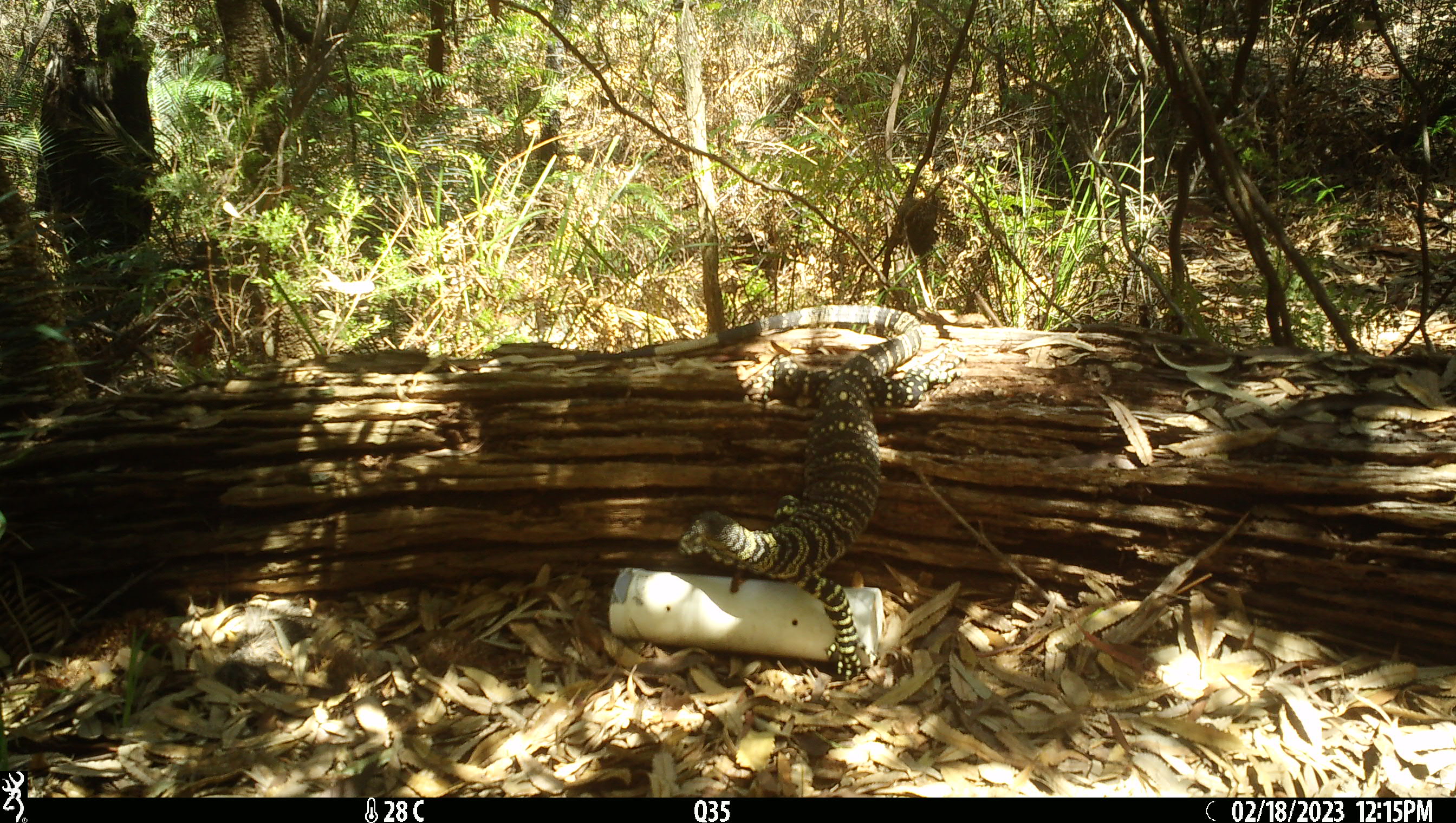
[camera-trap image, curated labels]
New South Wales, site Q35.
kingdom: Animalia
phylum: Chordata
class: Reptilia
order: Squamata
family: Varanidae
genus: Varanus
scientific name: Varanus varius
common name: lace monitor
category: goanna